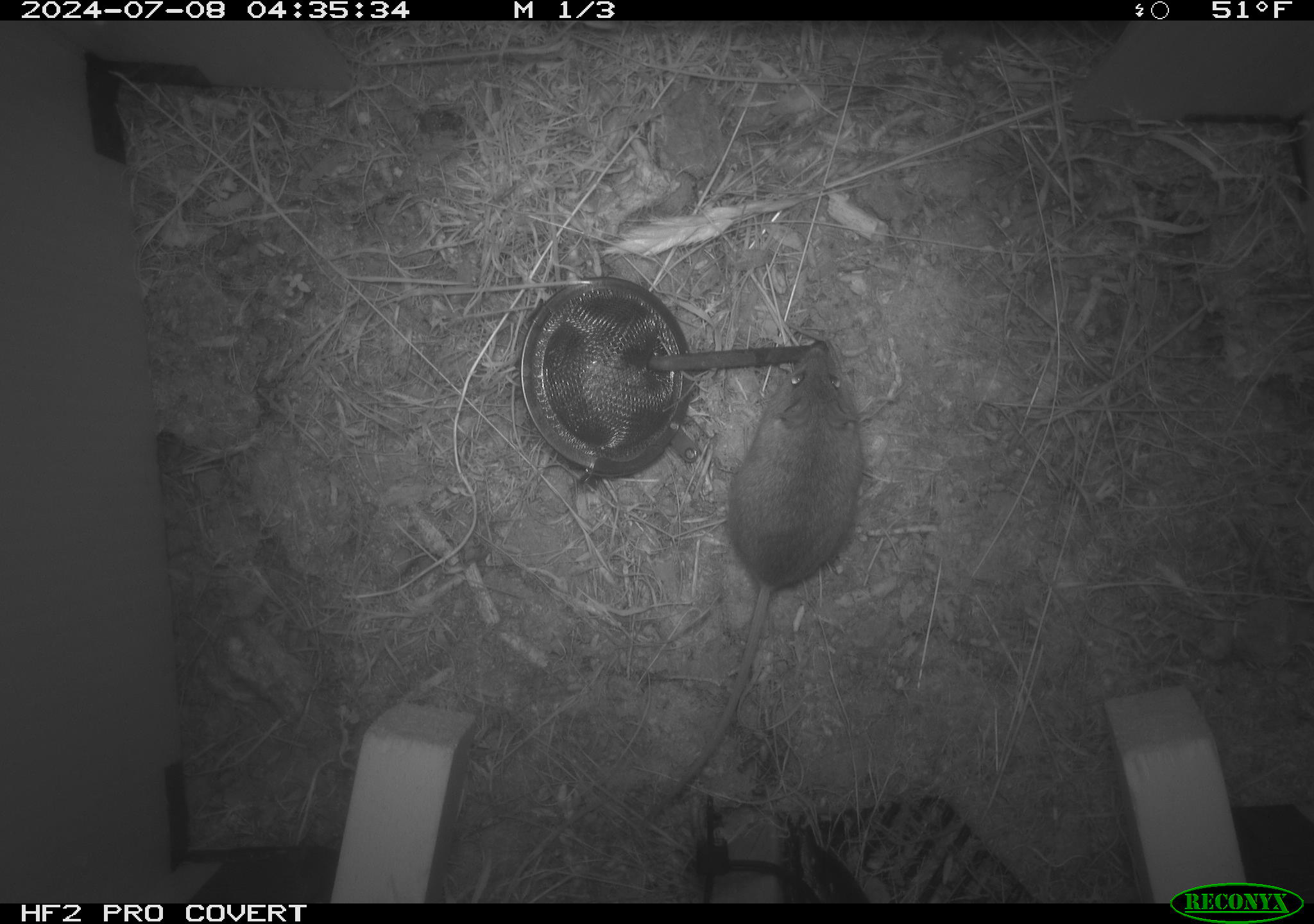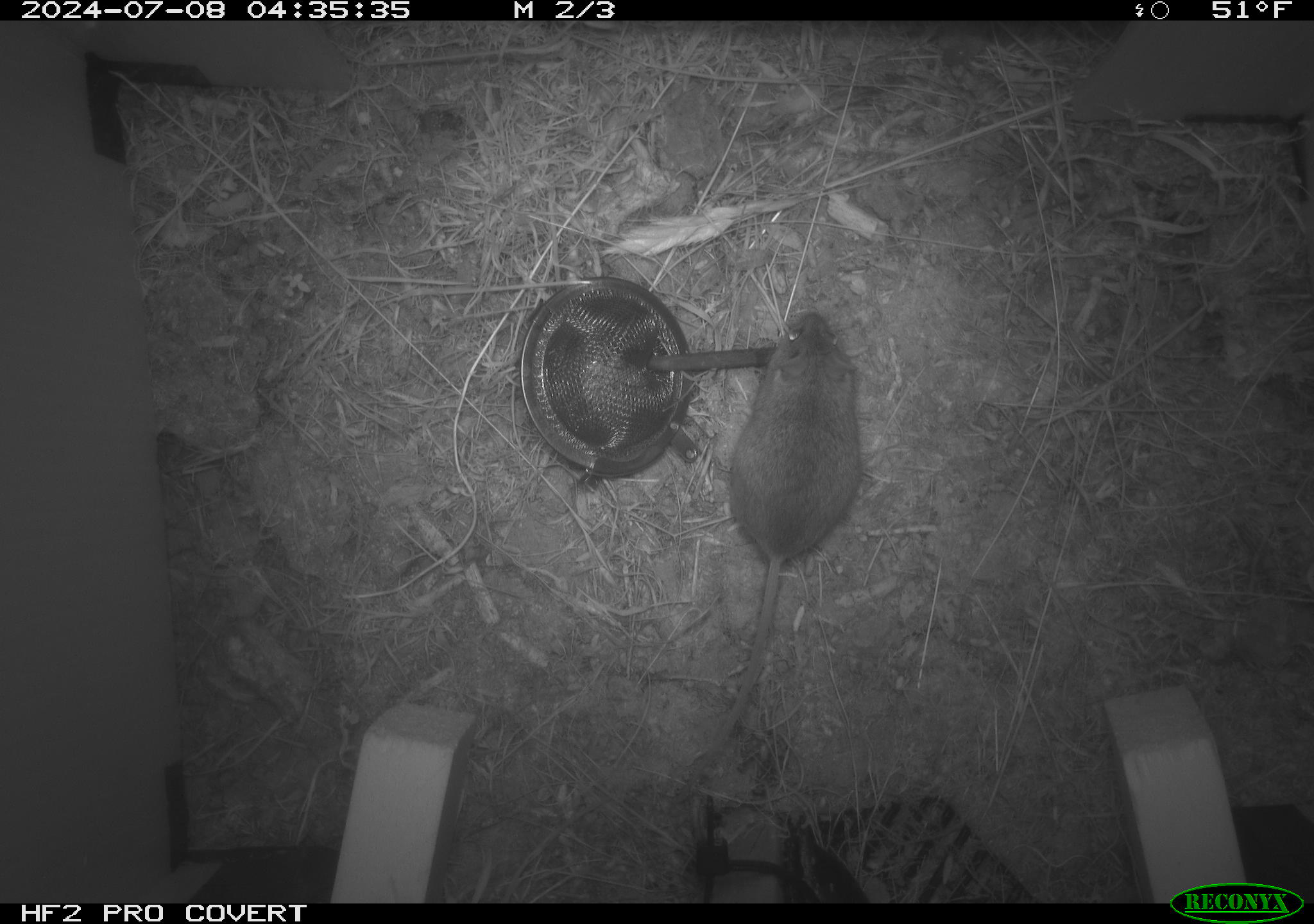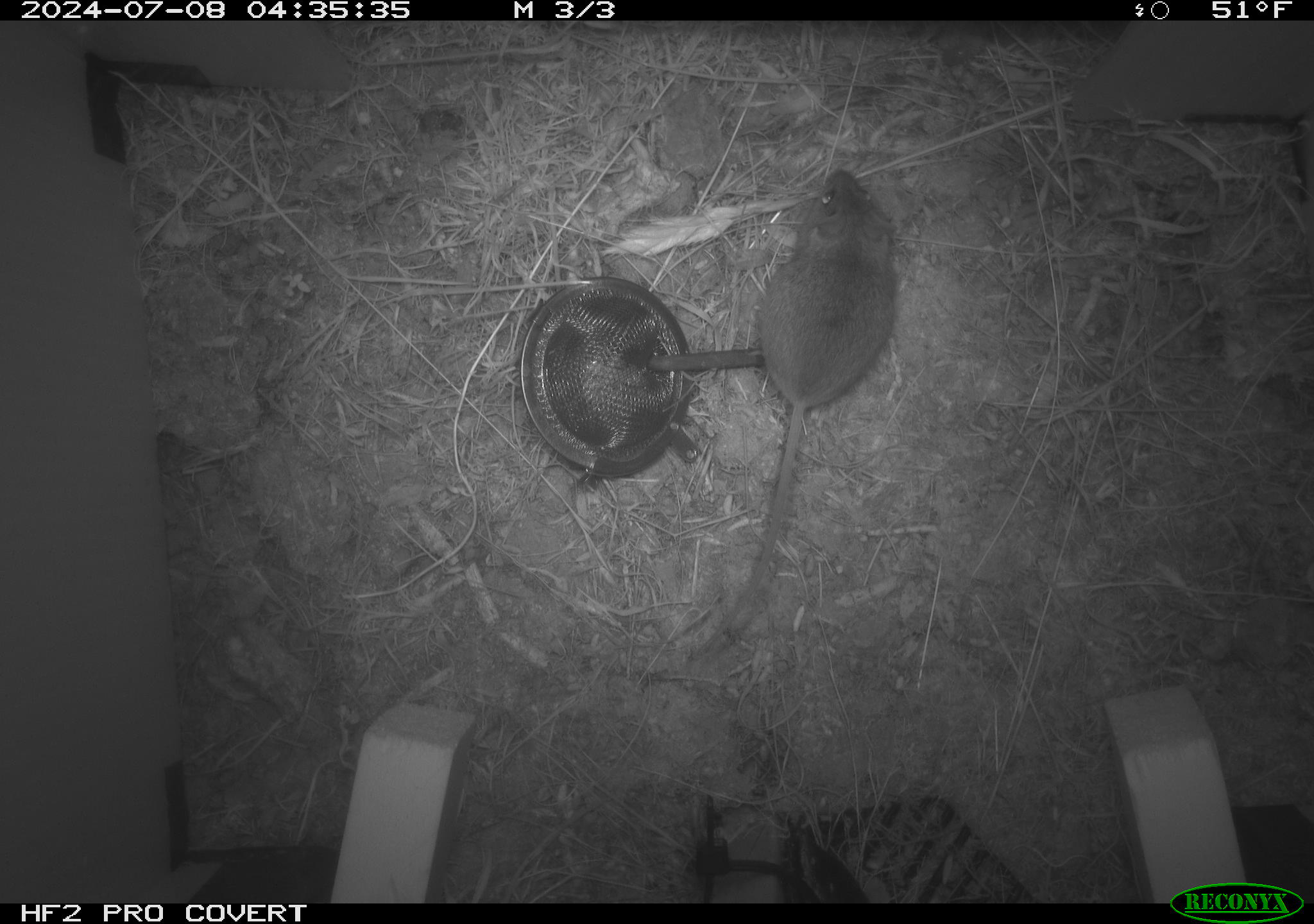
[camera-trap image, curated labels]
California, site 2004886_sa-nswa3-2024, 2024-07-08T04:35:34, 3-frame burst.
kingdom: Animalia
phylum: Chordata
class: Mammalia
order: Rodentia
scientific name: Rodentia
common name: rodent